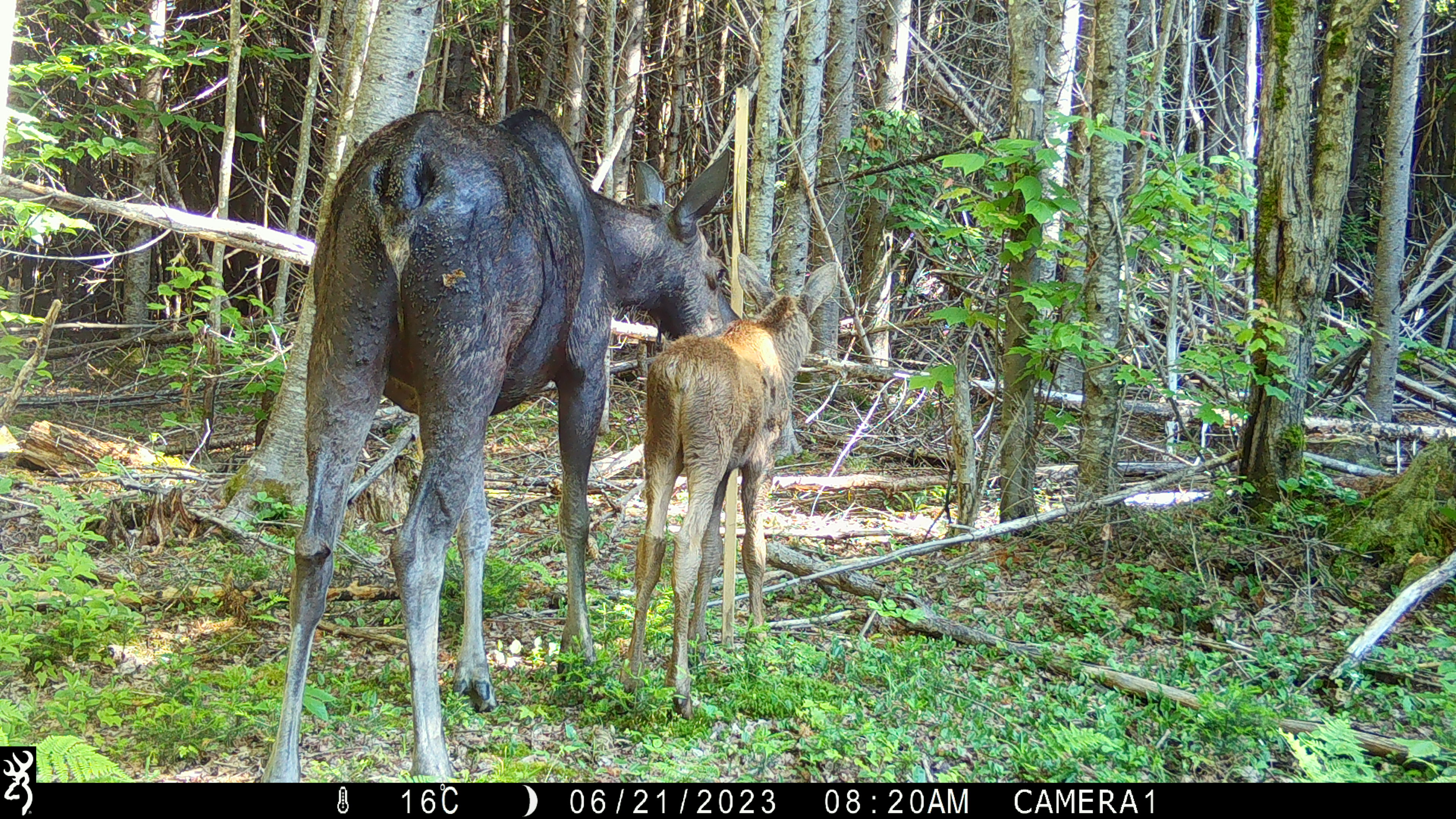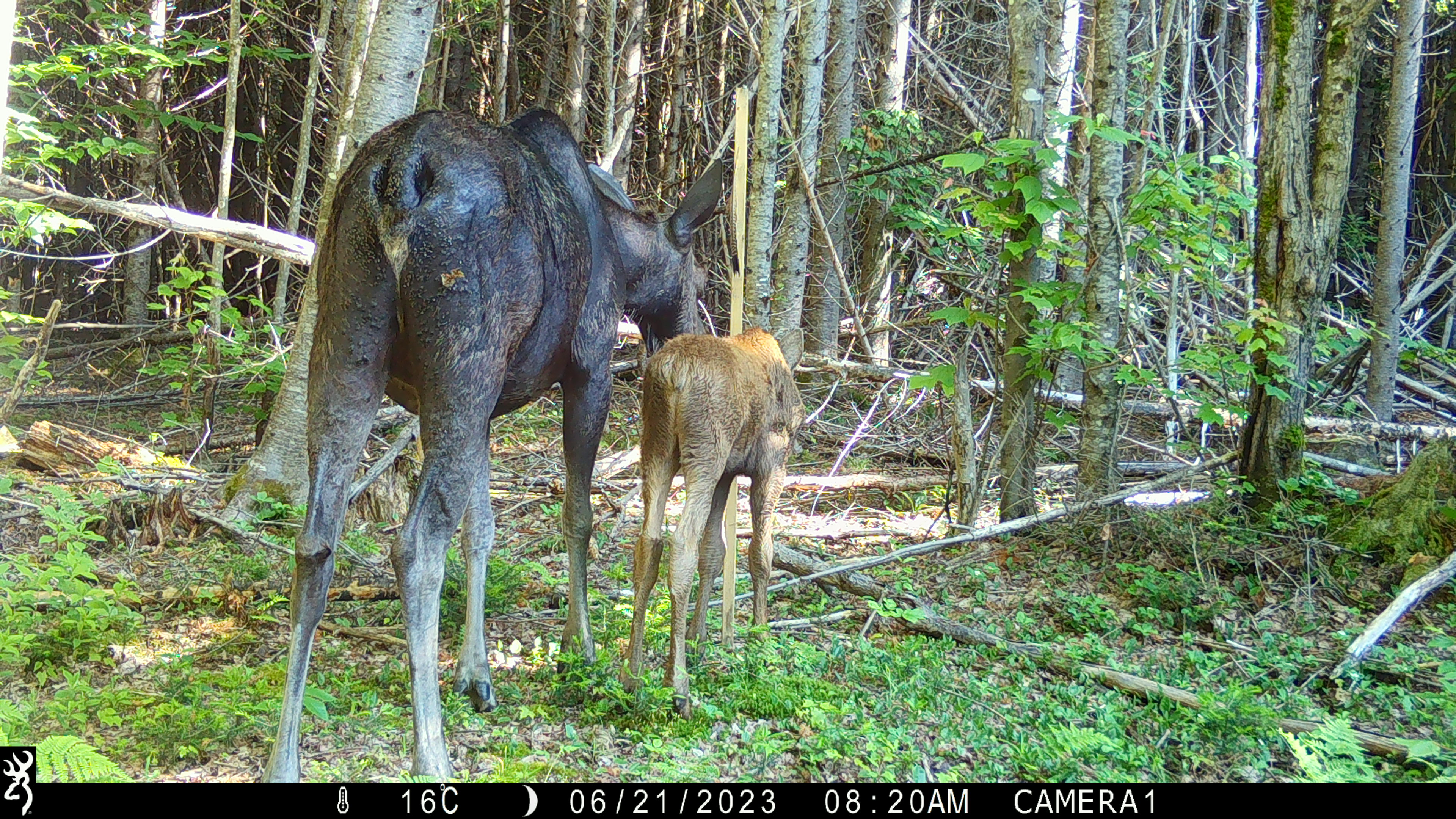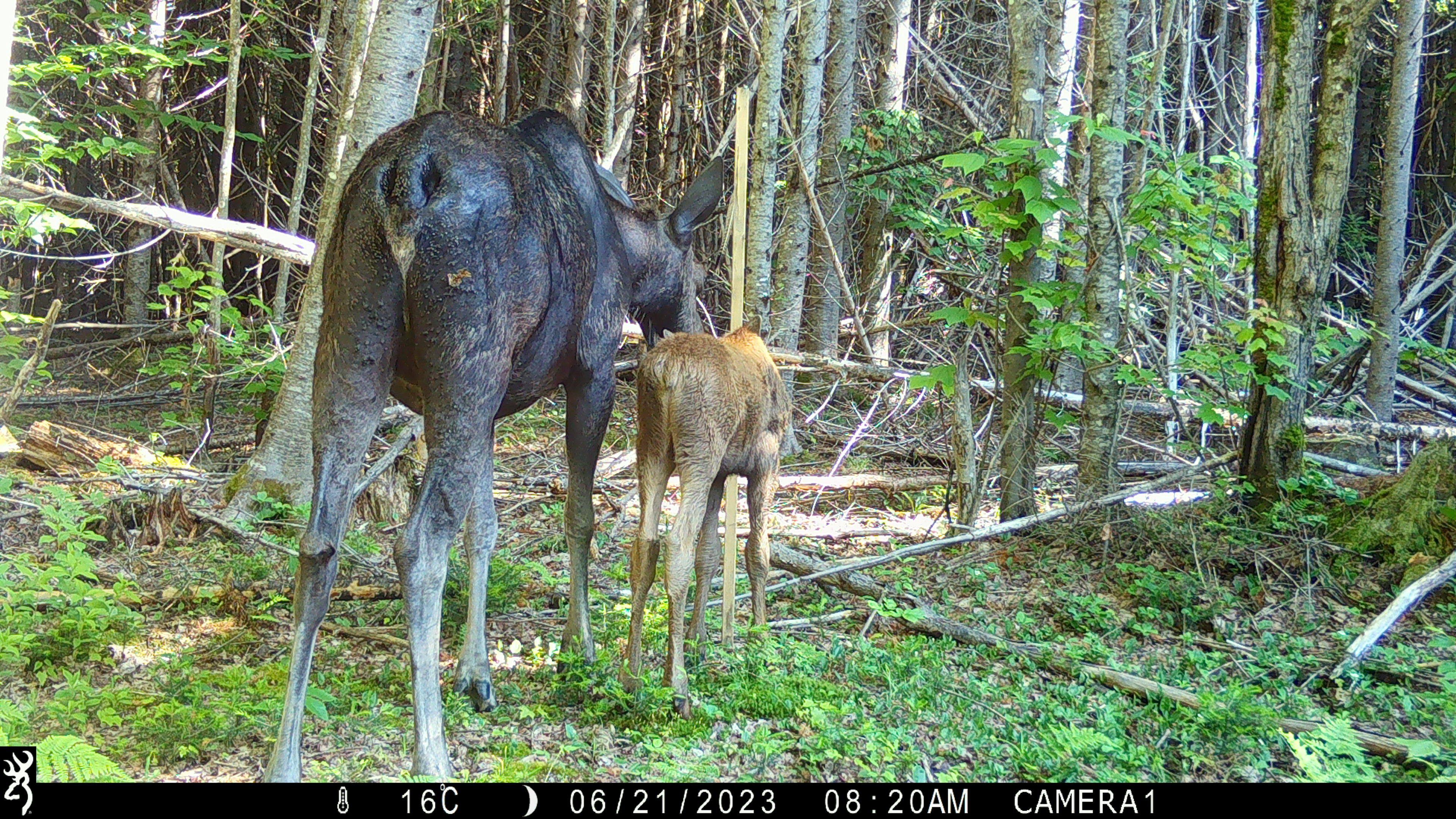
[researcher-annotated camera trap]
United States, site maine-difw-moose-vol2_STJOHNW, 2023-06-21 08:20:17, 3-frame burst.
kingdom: Animalia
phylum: Chordata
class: Mammalia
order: Artiodactyla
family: Cervidae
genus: Alces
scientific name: Alces alces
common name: moose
Moose (Alces alces).